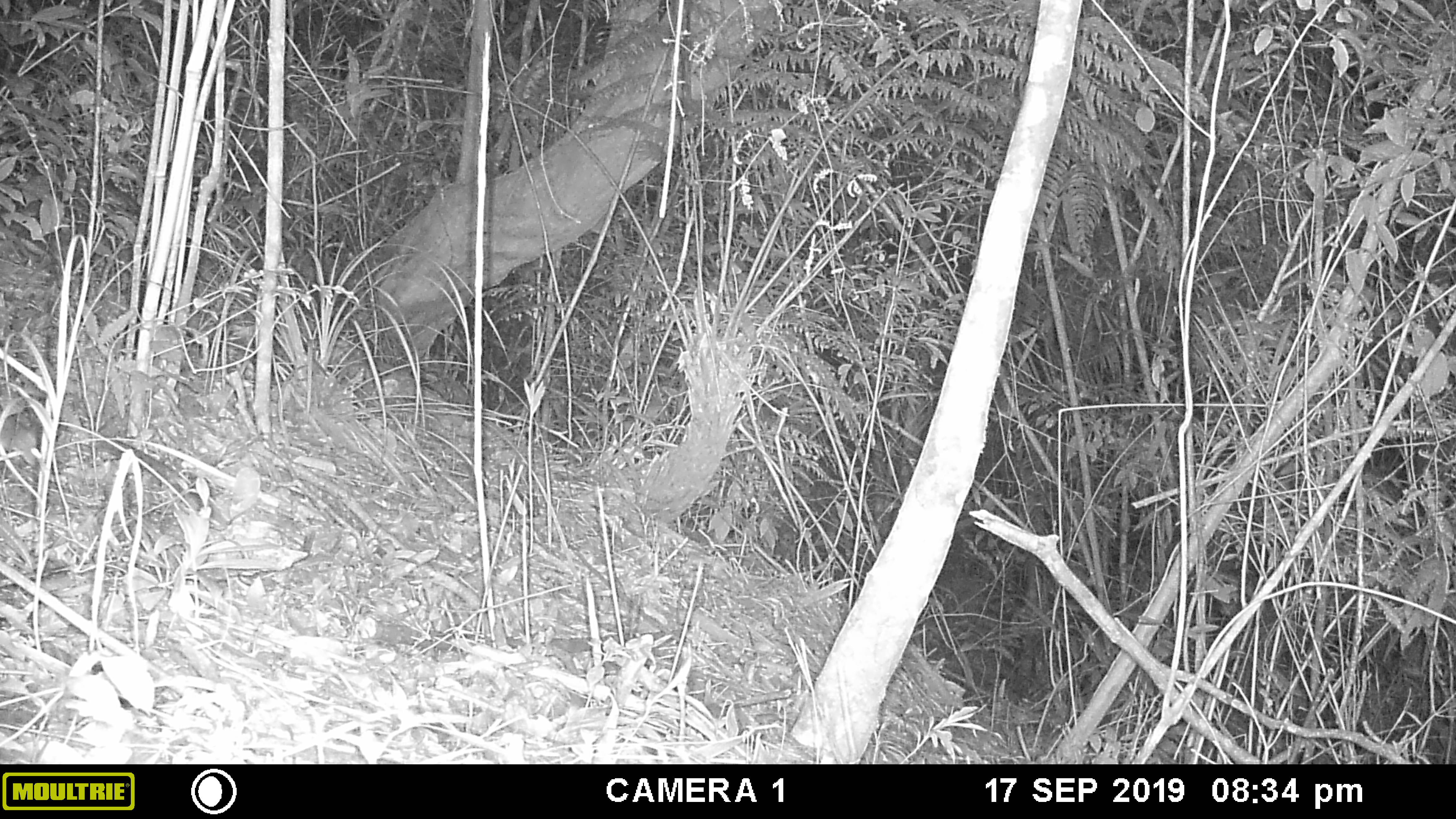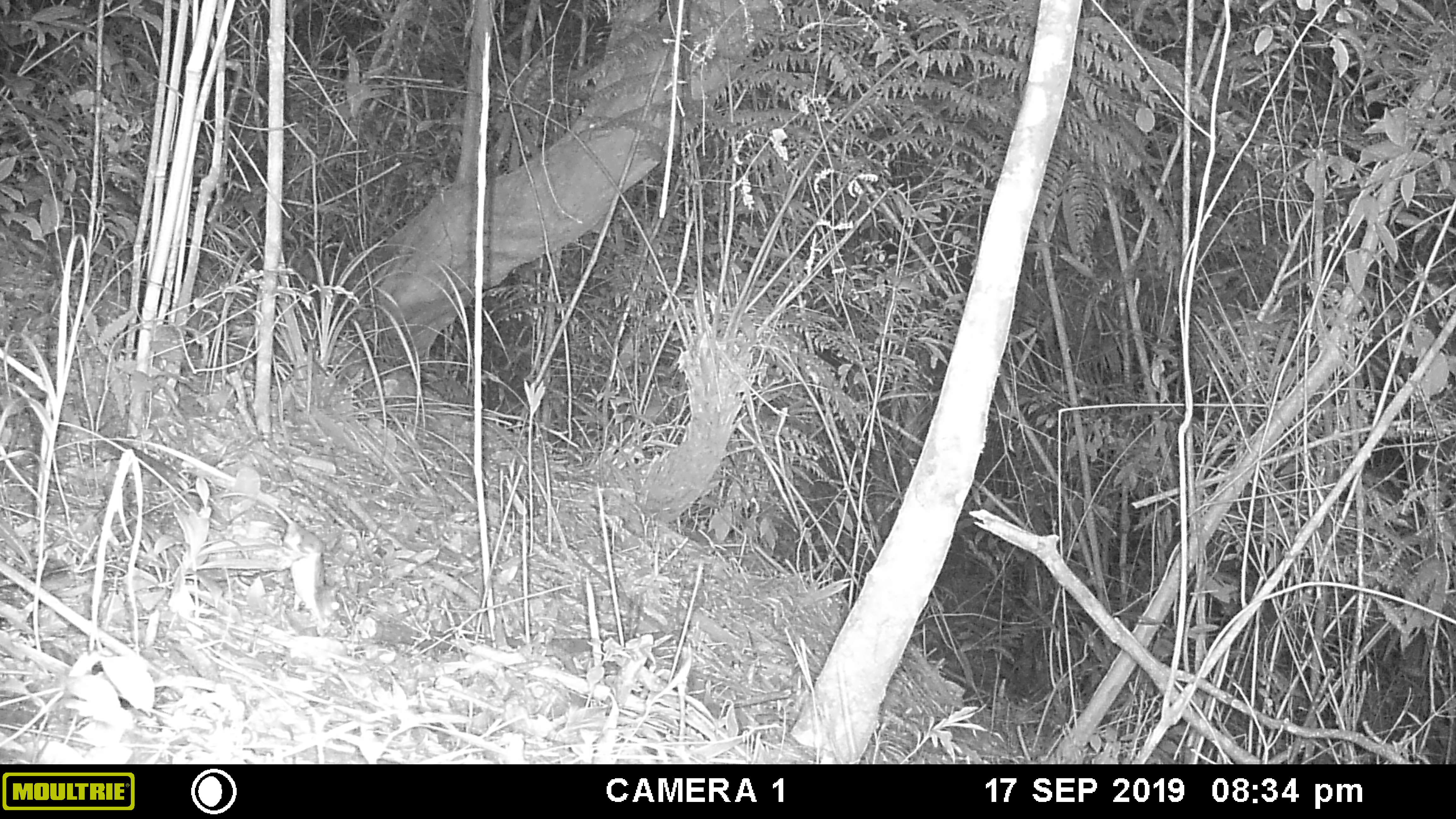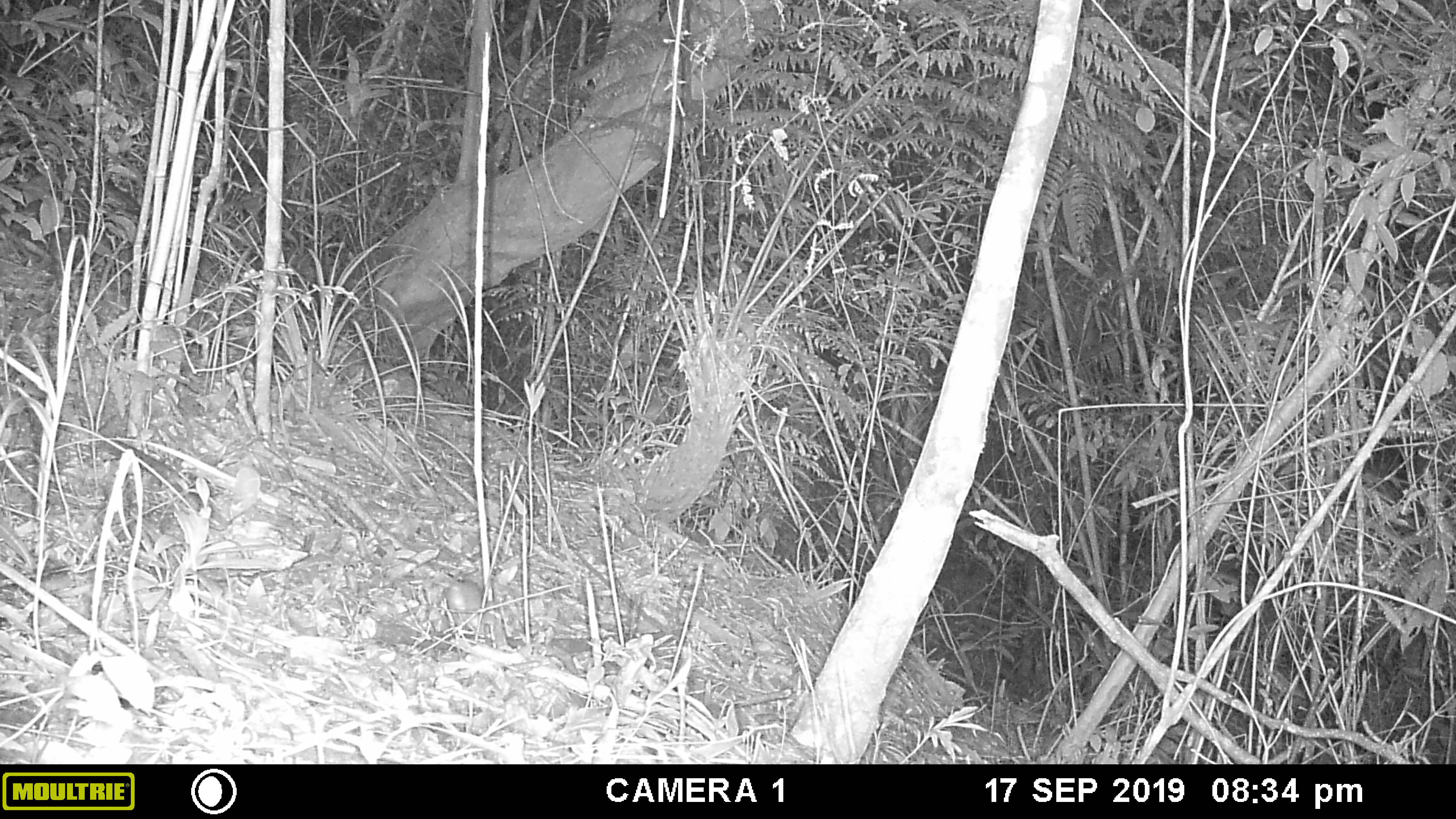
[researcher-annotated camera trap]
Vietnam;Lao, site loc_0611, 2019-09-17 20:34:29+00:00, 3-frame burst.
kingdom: Animalia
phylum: Chordata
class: Mammalia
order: Rodentia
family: Muridae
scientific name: Muridae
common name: old-world mice and rats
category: unidentified murid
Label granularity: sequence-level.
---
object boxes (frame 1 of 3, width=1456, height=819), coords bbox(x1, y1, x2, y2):
unidentified murid: bbox(0, 410, 37, 467)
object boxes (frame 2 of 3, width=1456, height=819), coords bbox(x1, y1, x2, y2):
unidentified murid: bbox(214, 490, 339, 627)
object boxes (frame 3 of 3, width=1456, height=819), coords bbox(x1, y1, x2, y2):
unidentified murid: bbox(432, 580, 481, 632)